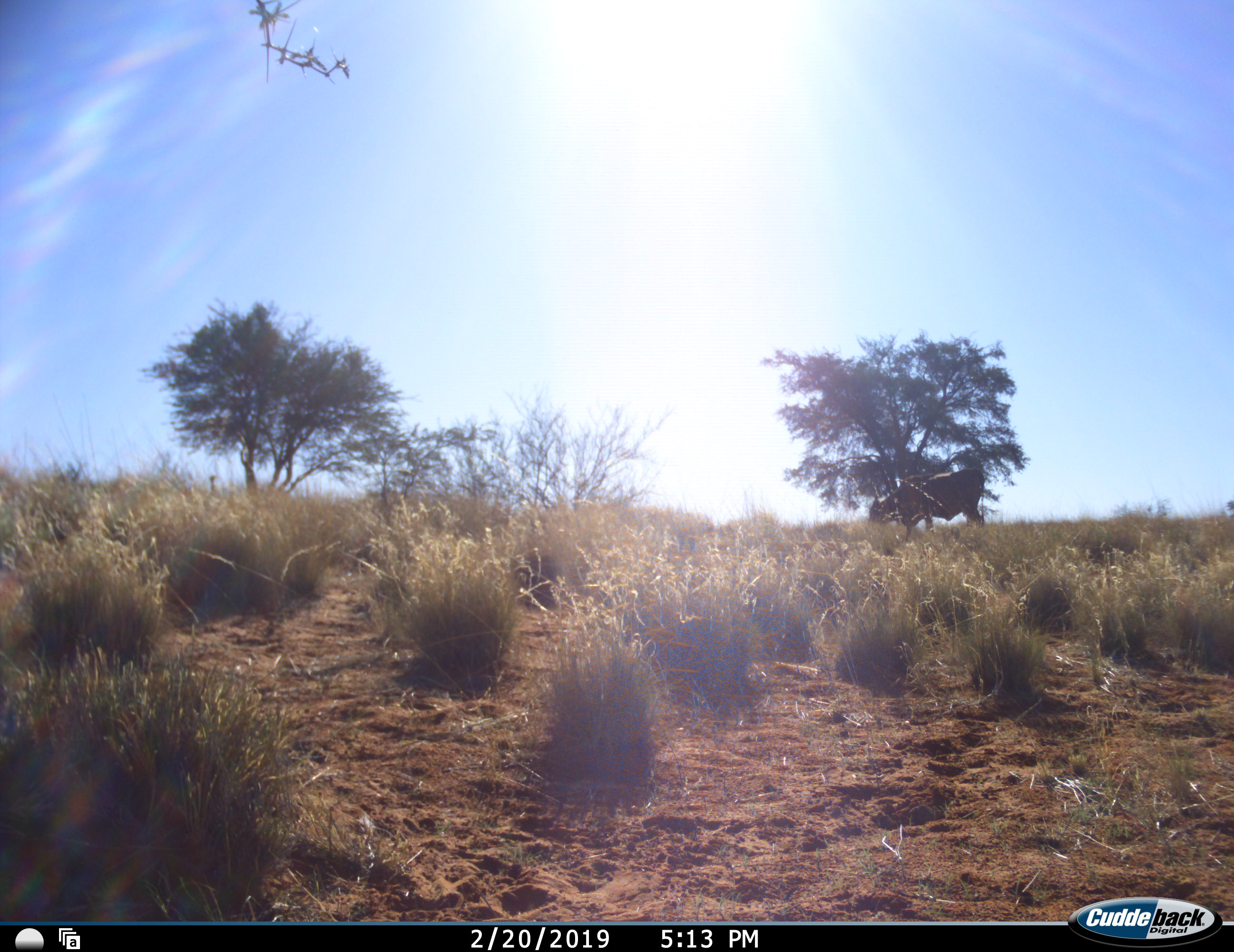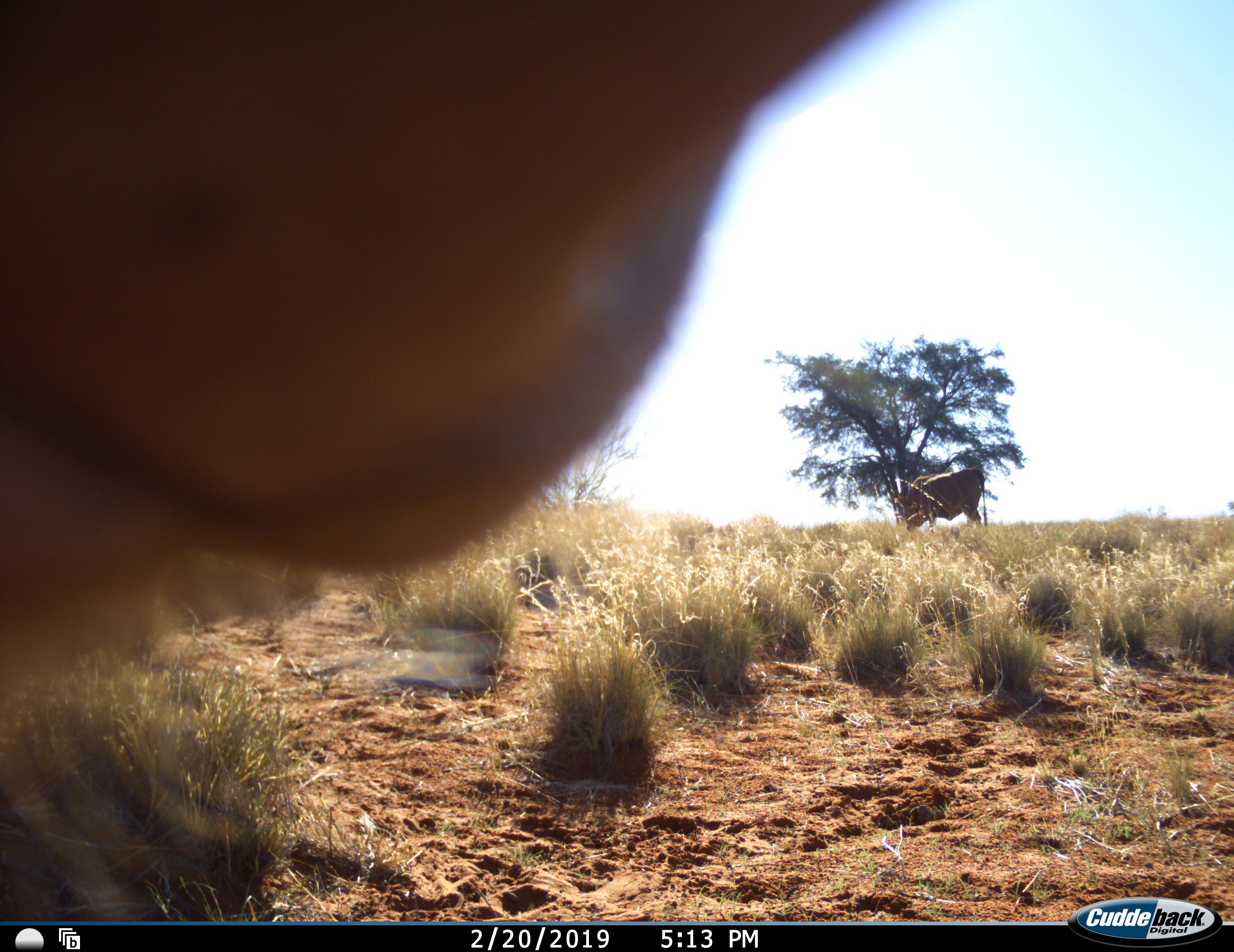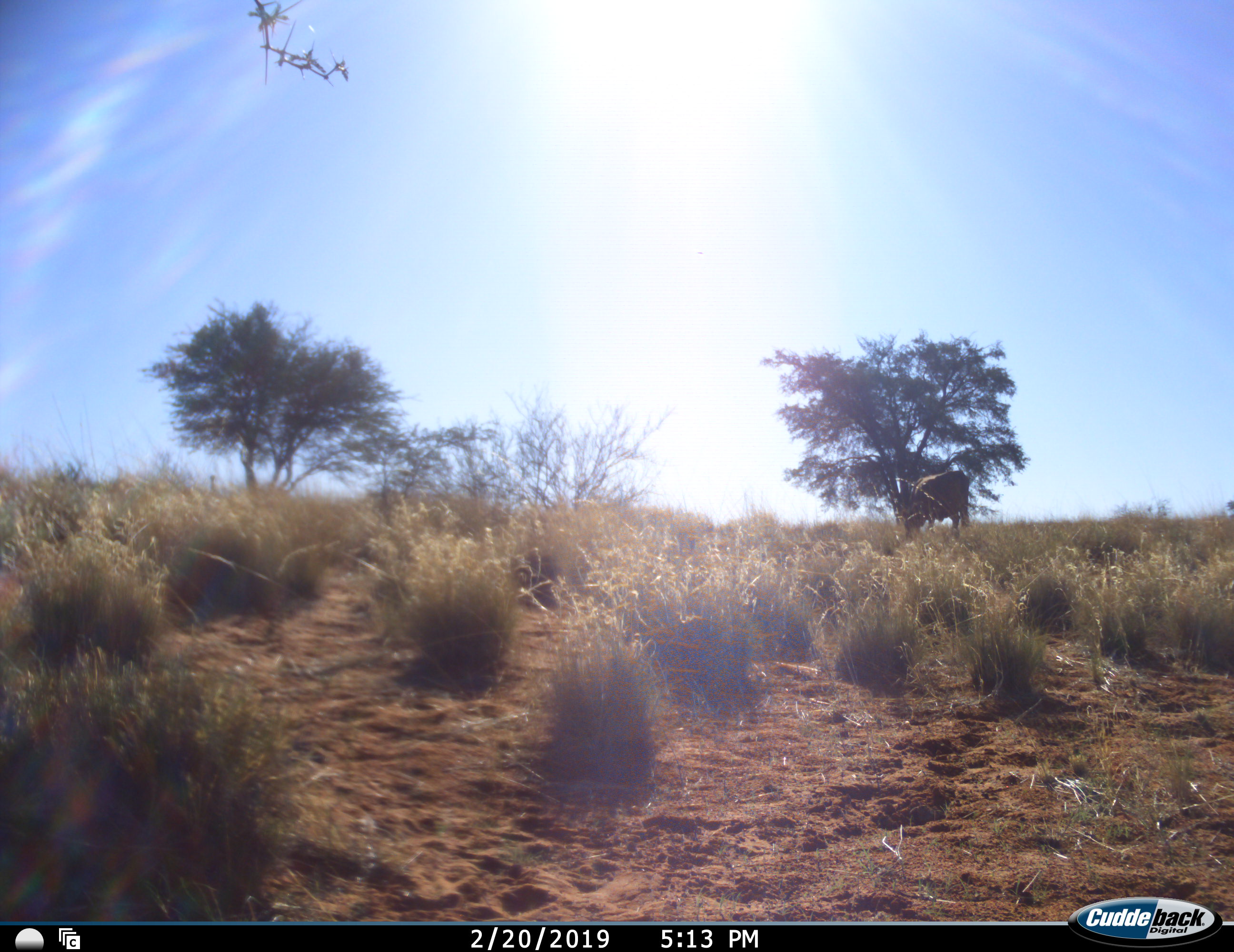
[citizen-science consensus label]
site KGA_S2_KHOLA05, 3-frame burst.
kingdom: Animalia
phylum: Chordata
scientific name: Vertebrata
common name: domestic animal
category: domesticanimal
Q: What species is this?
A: Domesticanimal (domestic animal) (Vertebrata).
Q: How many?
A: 2.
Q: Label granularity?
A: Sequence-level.